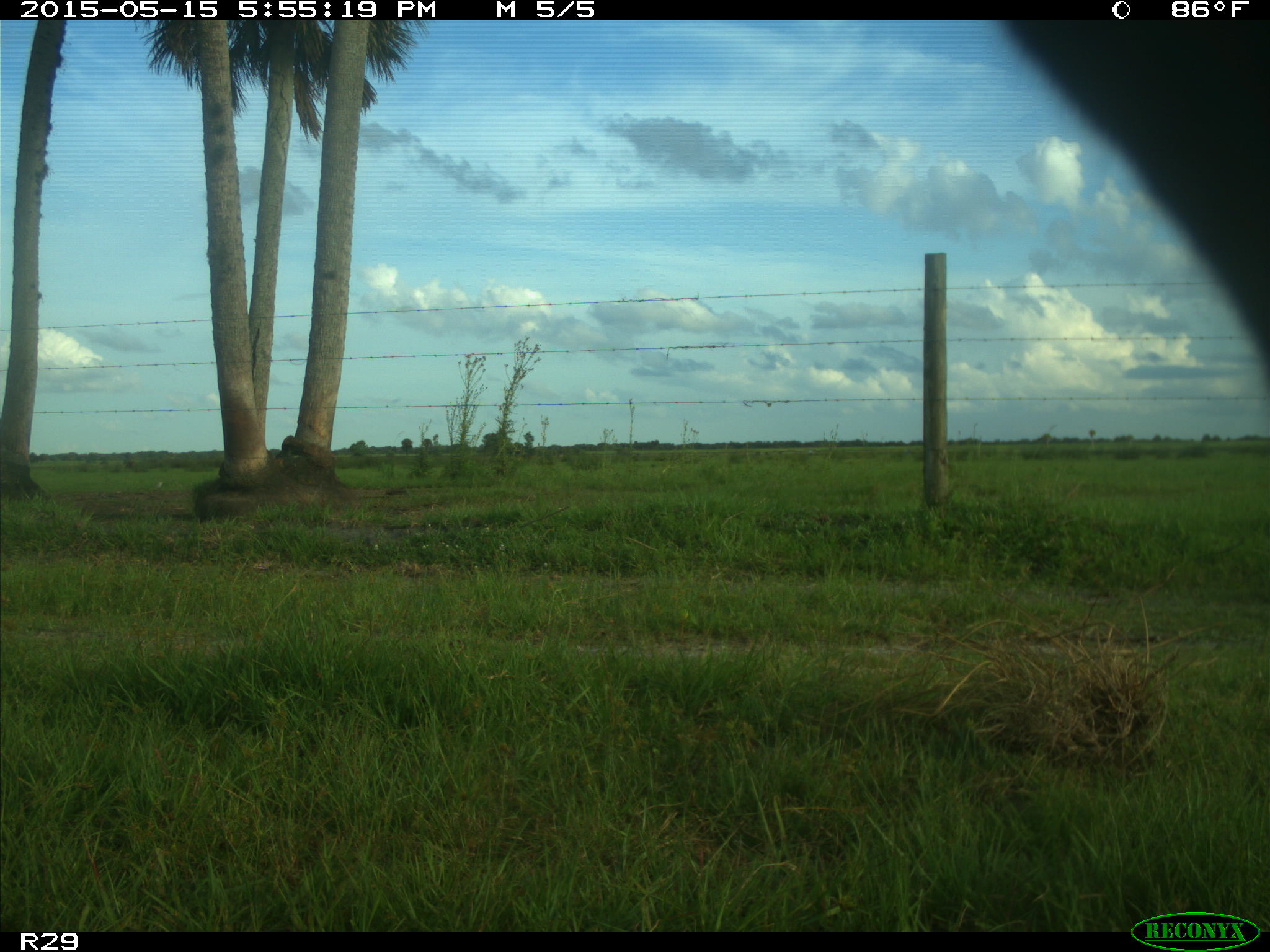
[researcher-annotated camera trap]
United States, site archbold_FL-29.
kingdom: Animalia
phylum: Chordata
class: Mammalia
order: Artiodactyla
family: Bovidae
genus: Bos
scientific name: Bos taurus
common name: domestic cow